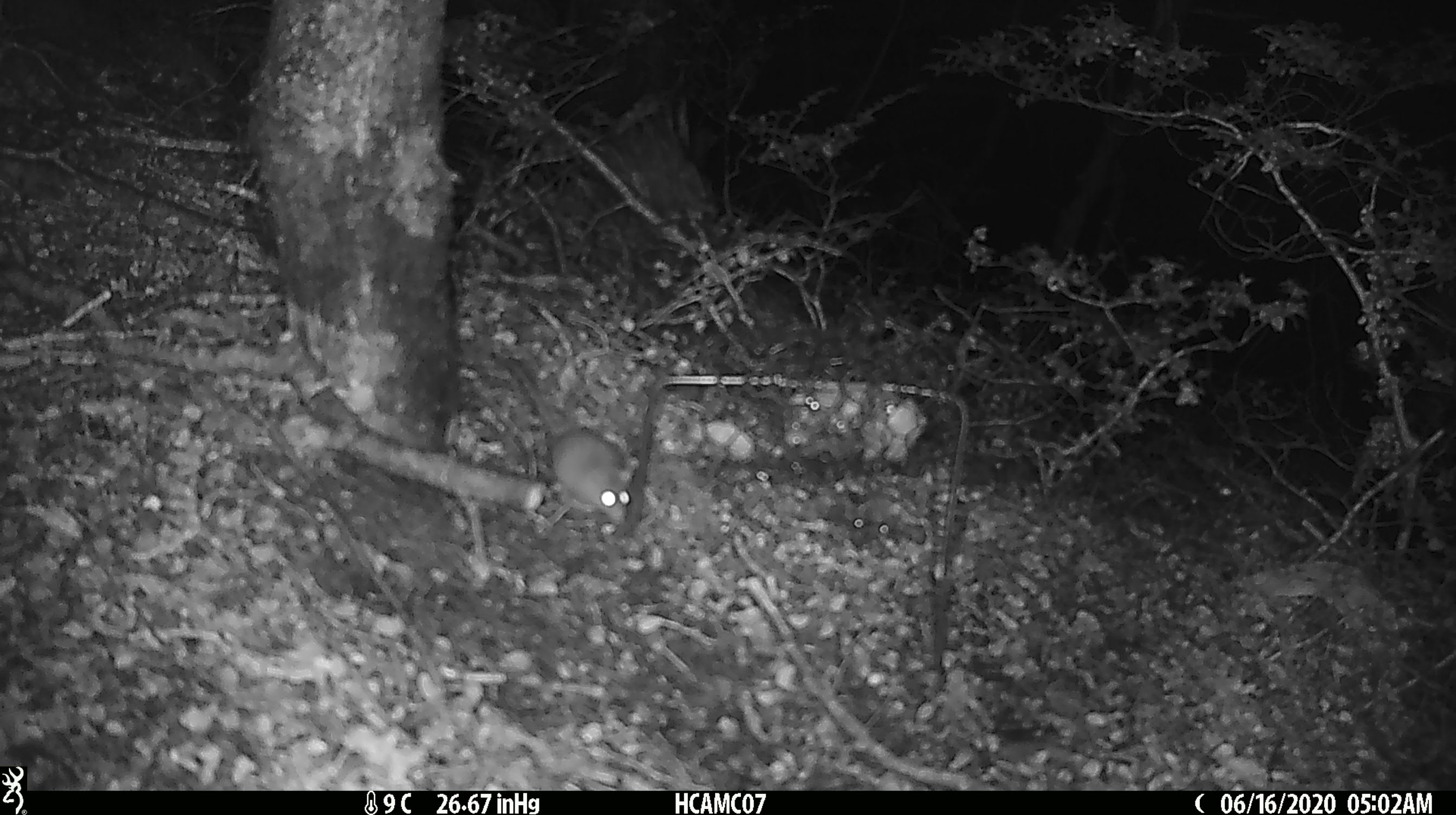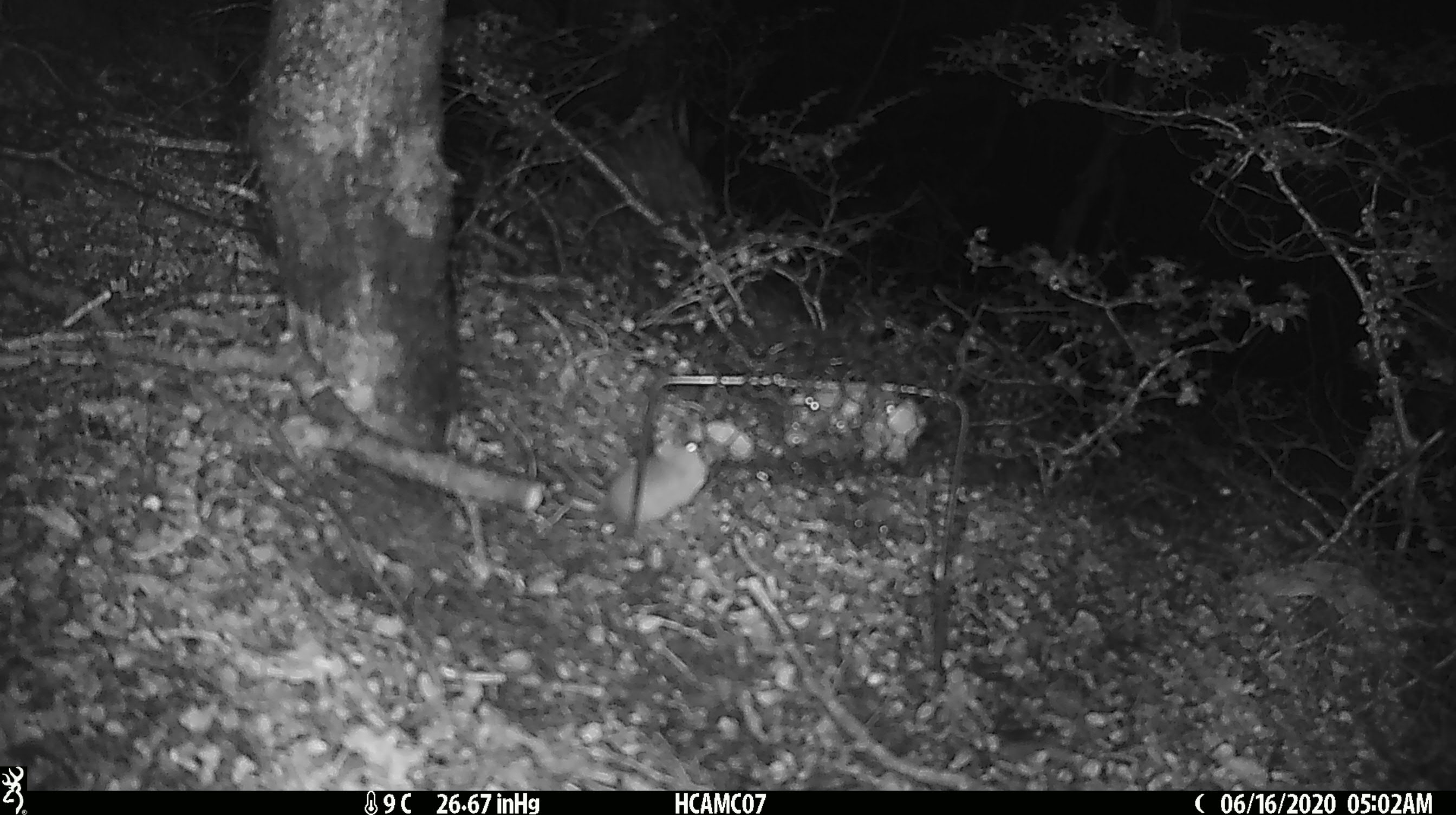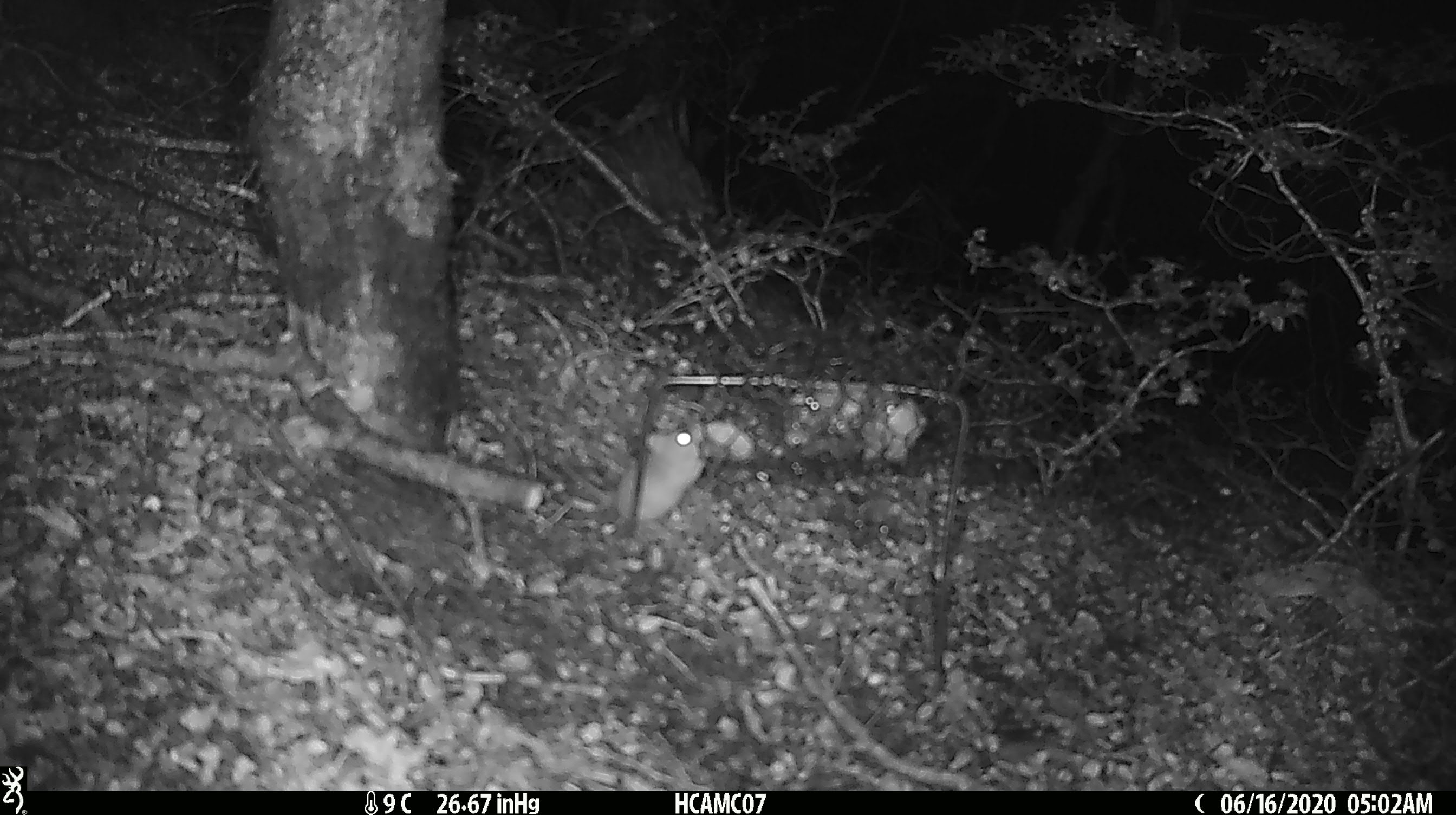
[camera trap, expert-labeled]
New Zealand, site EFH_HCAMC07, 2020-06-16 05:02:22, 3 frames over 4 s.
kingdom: Animalia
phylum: Chordata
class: Mammalia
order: Rodentia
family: Muridae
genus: Mus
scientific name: Mus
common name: mouse